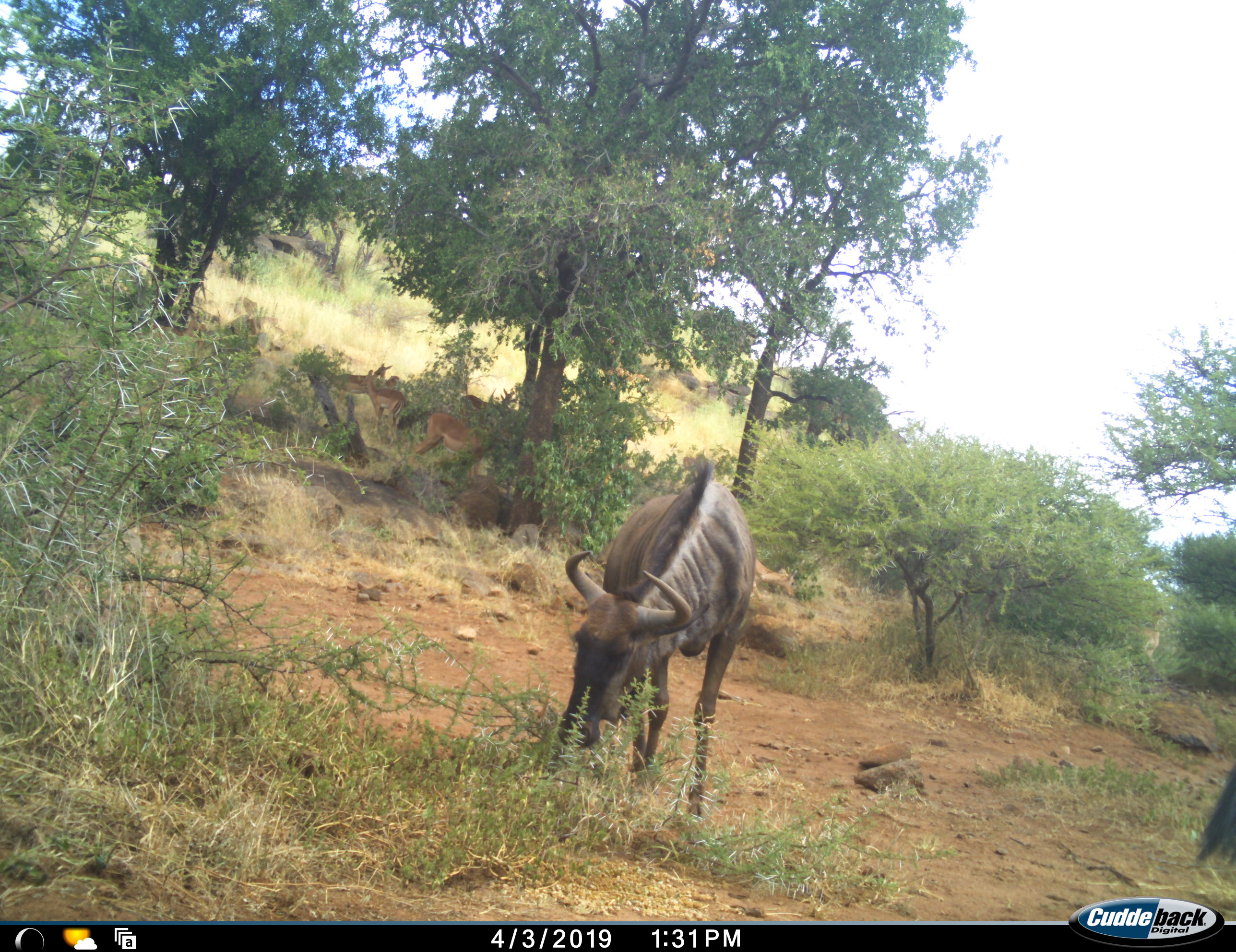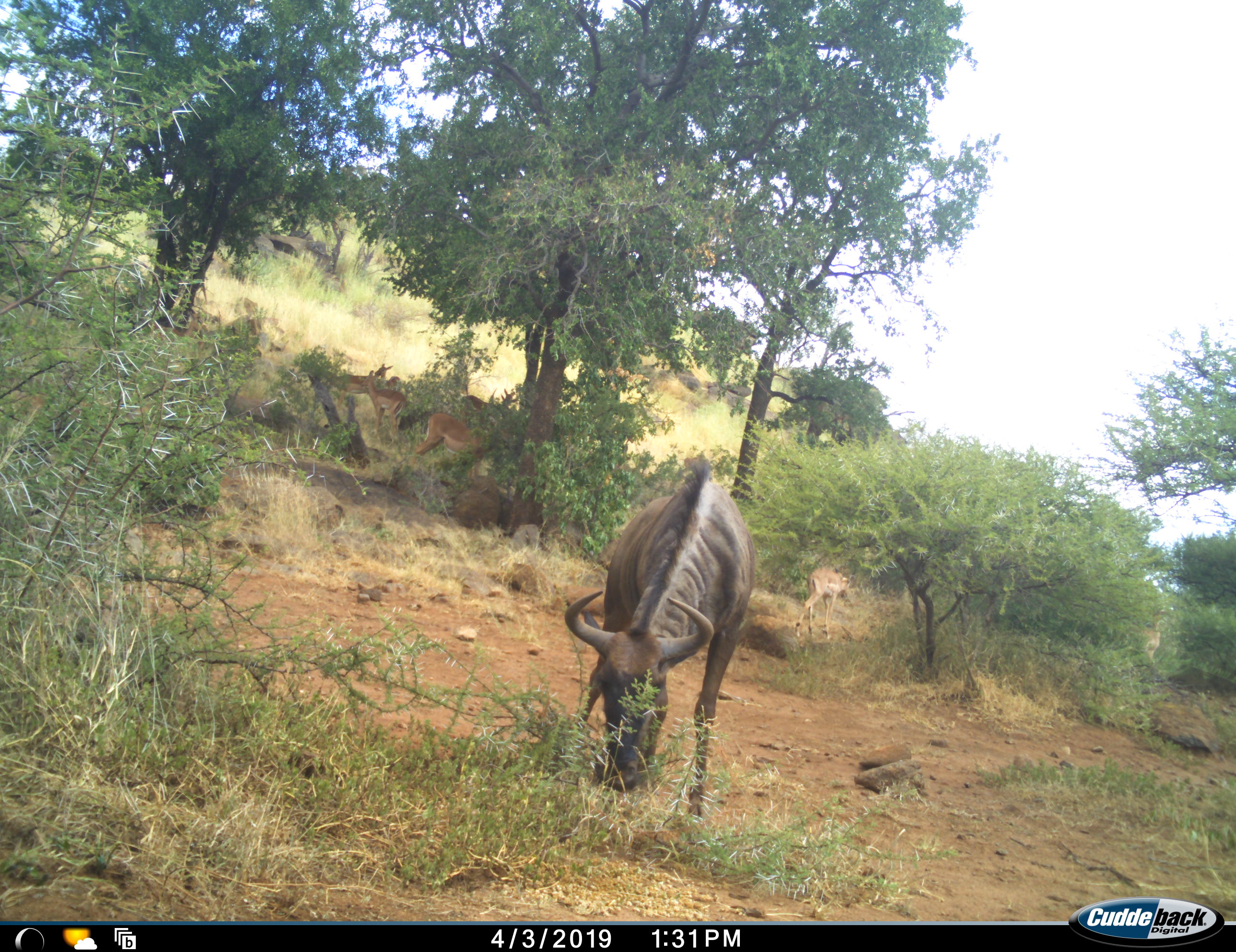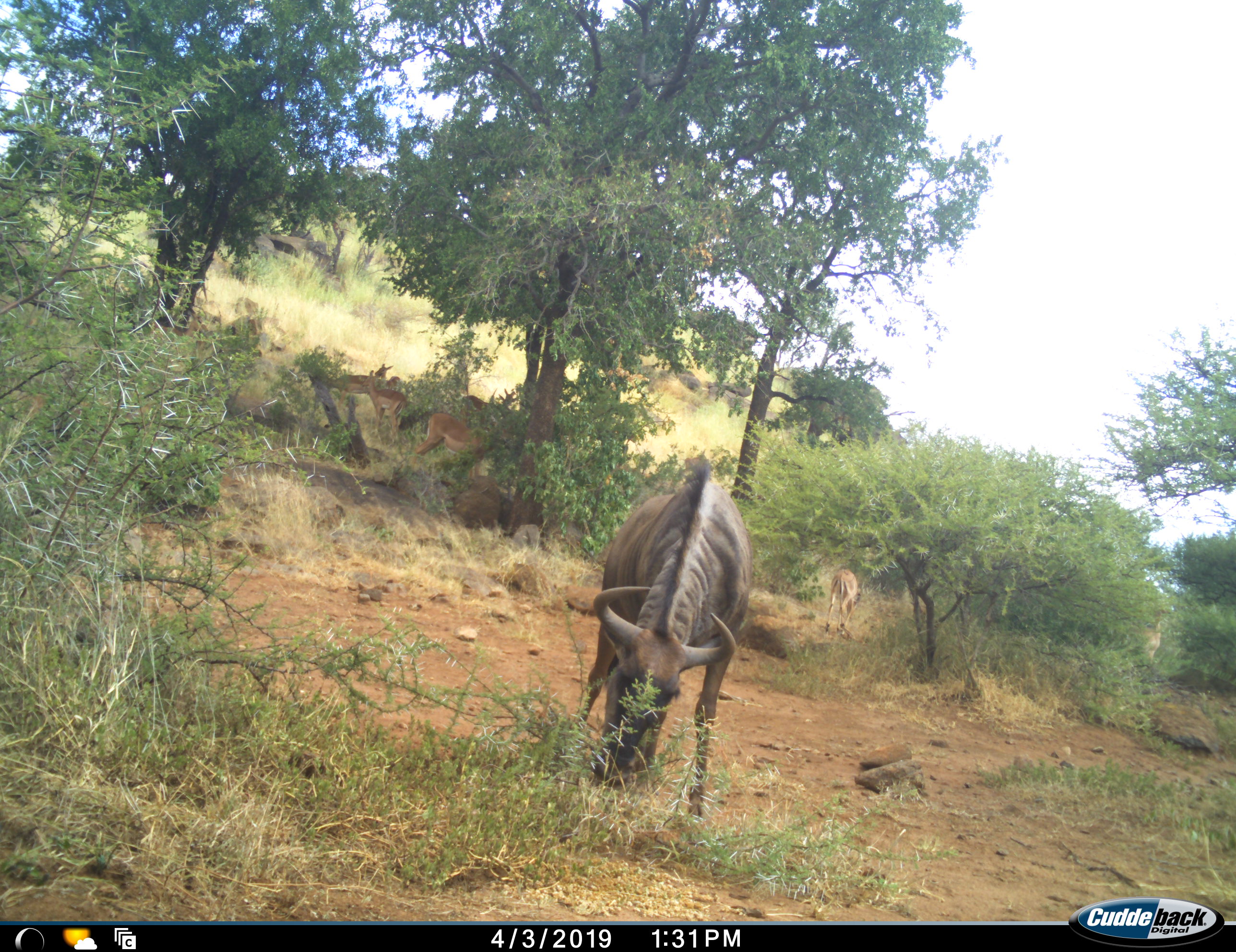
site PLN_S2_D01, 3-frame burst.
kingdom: Animalia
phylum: Chordata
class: Mammalia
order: Artiodactyla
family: Bovidae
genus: Aepyceros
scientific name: Aepyceros melampus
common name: impala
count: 6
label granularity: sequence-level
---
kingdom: Animalia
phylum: Chordata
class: Mammalia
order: Artiodactyla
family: Bovidae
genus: Connochaetes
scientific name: Connochaetes taurinus taurinus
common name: blue wildebeest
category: wildebeestblue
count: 2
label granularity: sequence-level